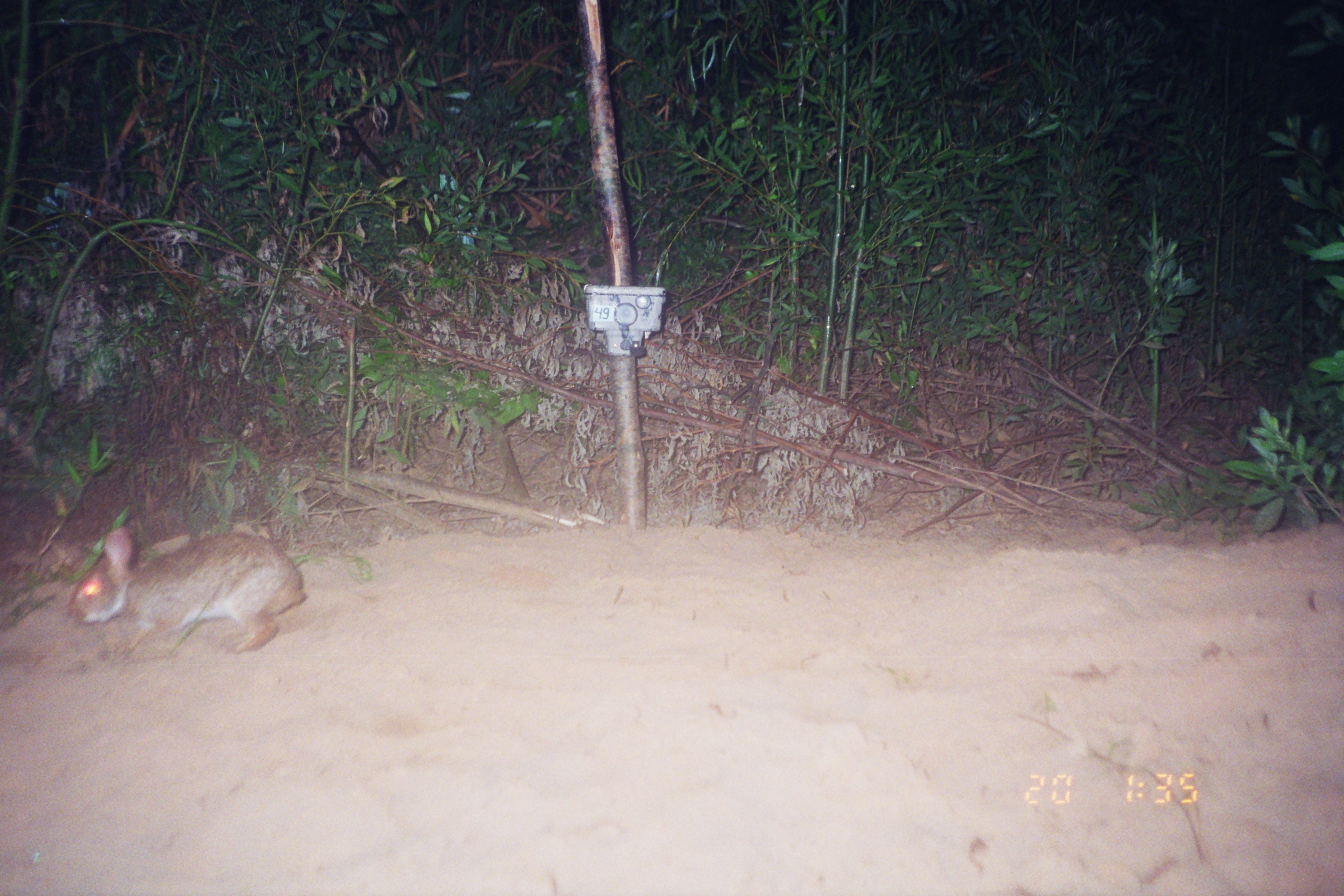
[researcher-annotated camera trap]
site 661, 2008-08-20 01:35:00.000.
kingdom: Animalia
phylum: Chordata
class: Mammalia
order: Lagomorpha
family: Leporidae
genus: Sylvilagus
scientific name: Sylvilagus brasiliensis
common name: tapeti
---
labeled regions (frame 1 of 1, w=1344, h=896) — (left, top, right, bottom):
sylvilagus brasiliensis: (67, 527, 309, 658)